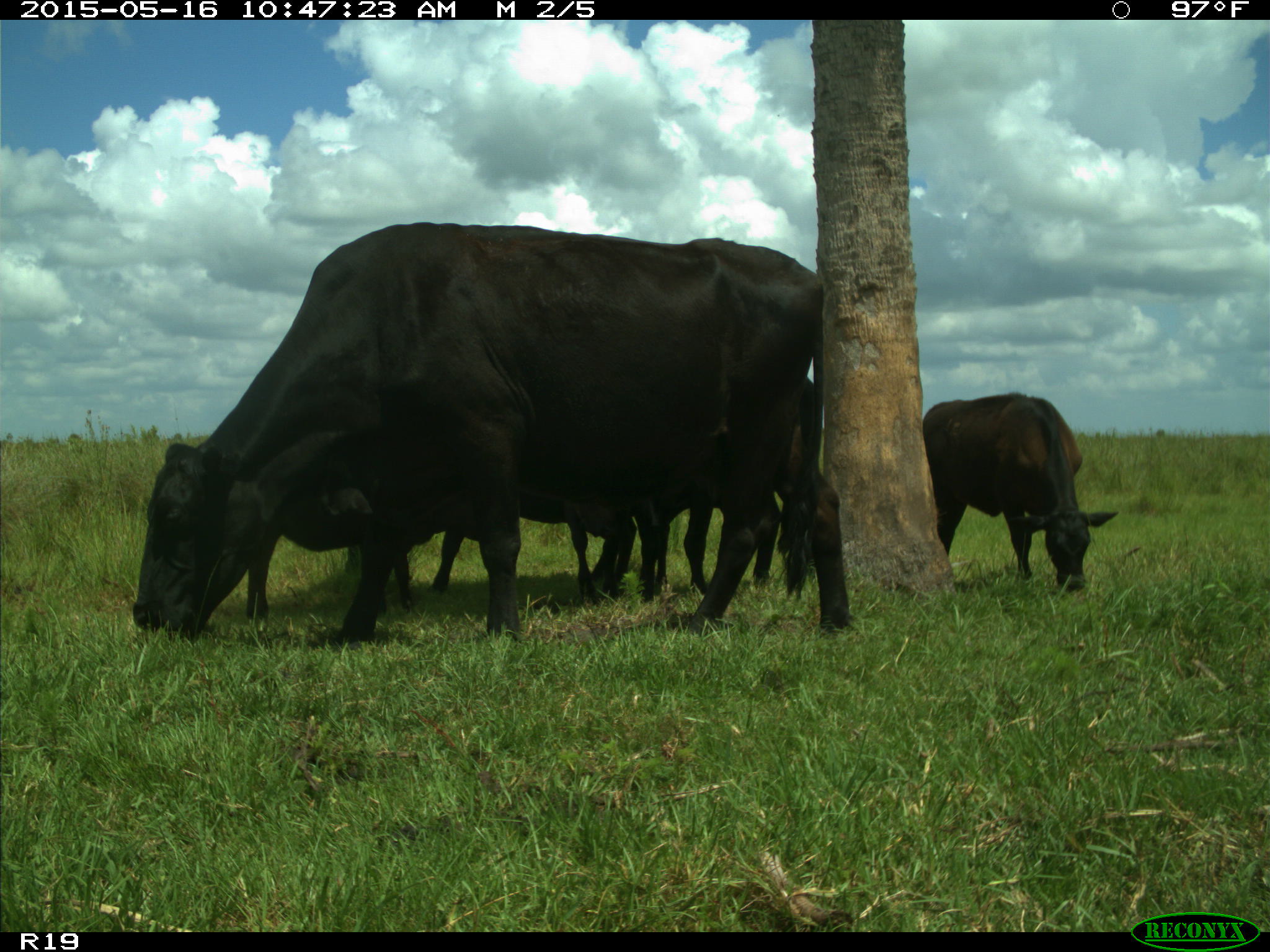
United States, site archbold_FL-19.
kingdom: Animalia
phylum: Chordata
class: Mammalia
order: Artiodactyla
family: Bovidae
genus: Bos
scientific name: Bos taurus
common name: domestic cow